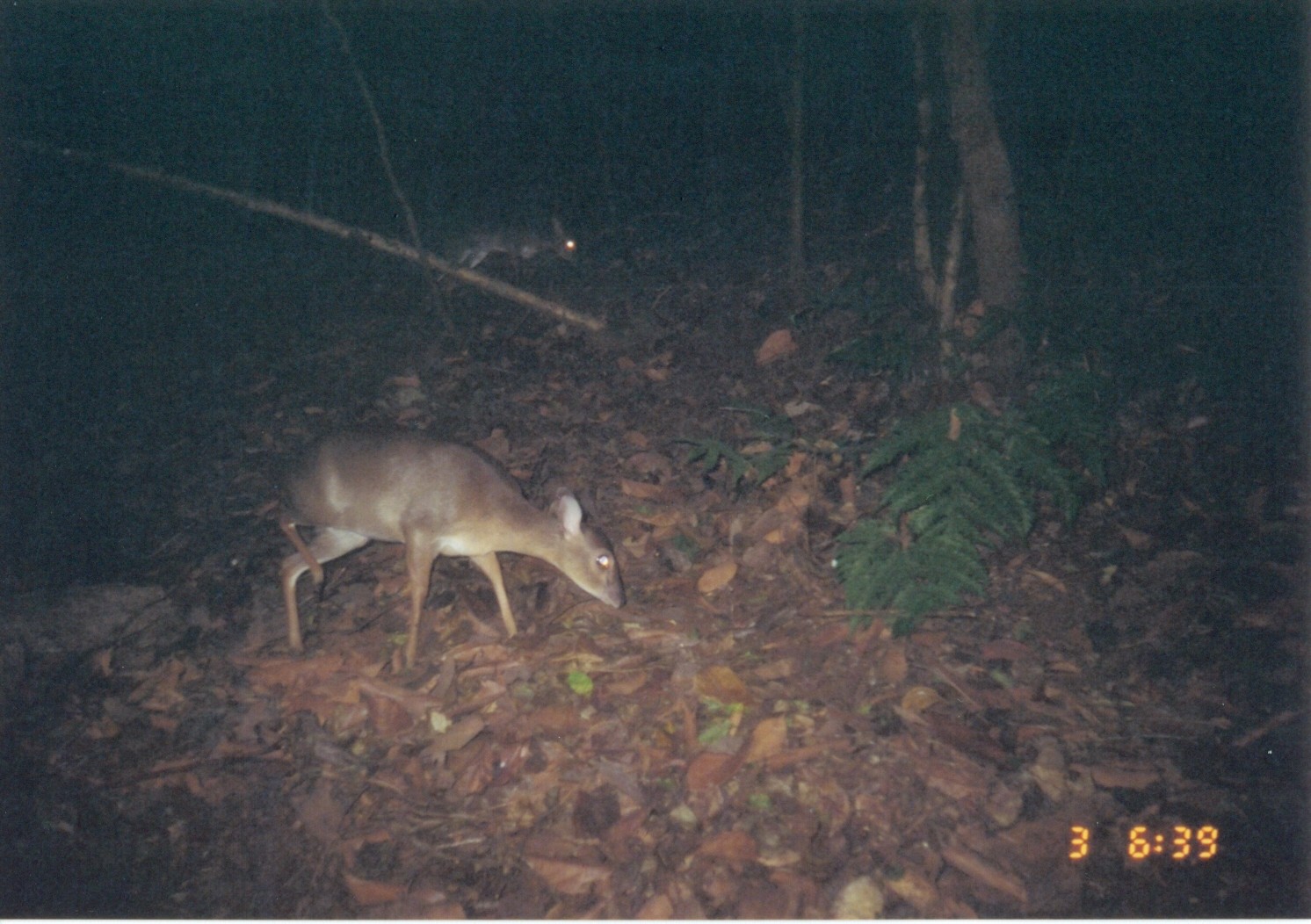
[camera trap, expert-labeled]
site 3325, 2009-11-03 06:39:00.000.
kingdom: Animalia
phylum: Chordata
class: Mammalia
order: Artiodactyla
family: Bovidae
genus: Nesotragus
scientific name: Nesotragus moschatus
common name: suni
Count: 1.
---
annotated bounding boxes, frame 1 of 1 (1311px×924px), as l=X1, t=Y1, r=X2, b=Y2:
nesotragus moschatus: l=275, t=421, r=627, b=674; l=452, t=207, r=587, b=277